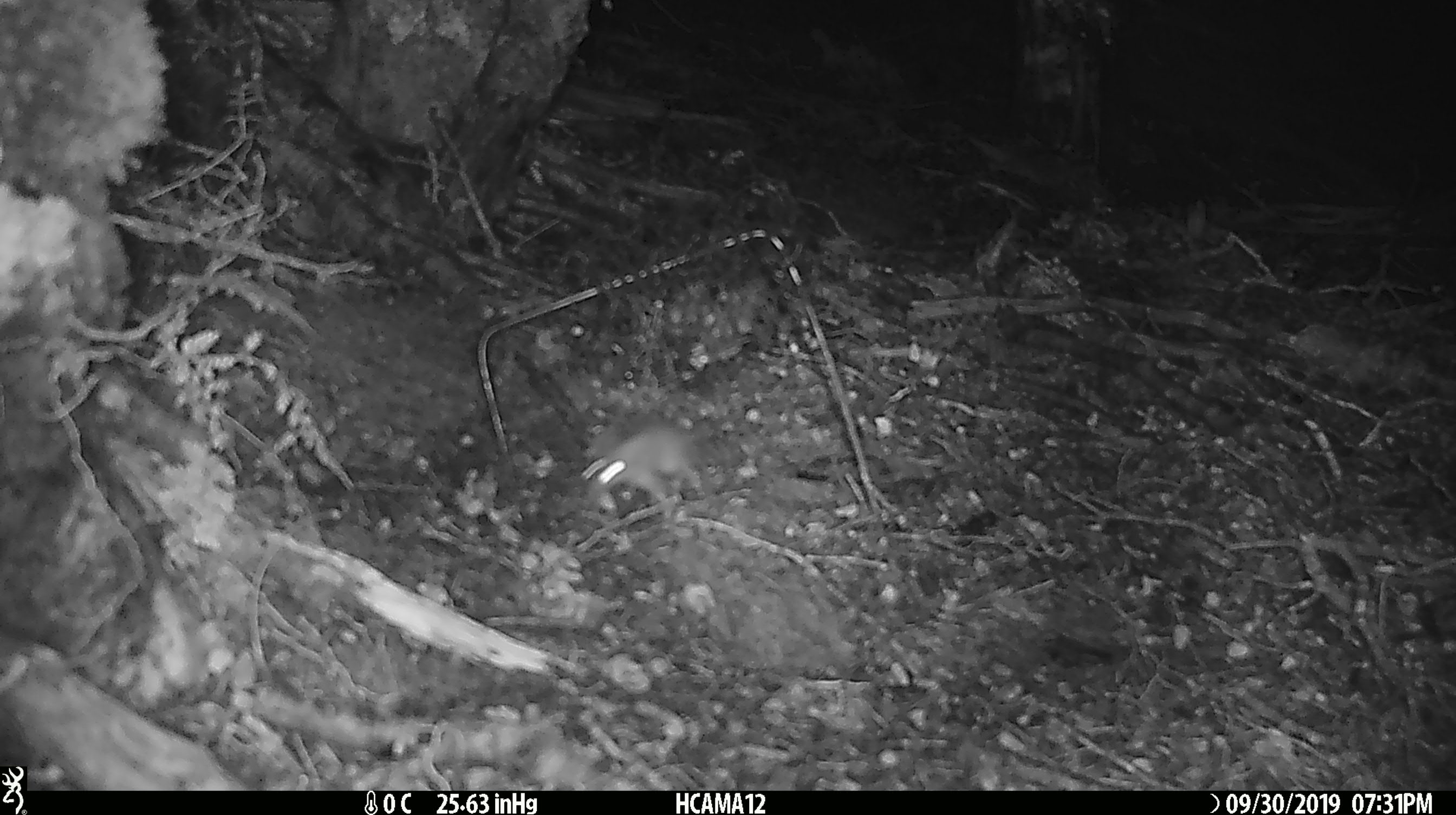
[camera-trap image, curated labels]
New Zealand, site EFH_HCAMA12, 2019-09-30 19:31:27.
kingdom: Animalia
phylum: Chordata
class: Mammalia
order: Rodentia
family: Muridae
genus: Mus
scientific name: Mus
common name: mouse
Mouse (Mus).